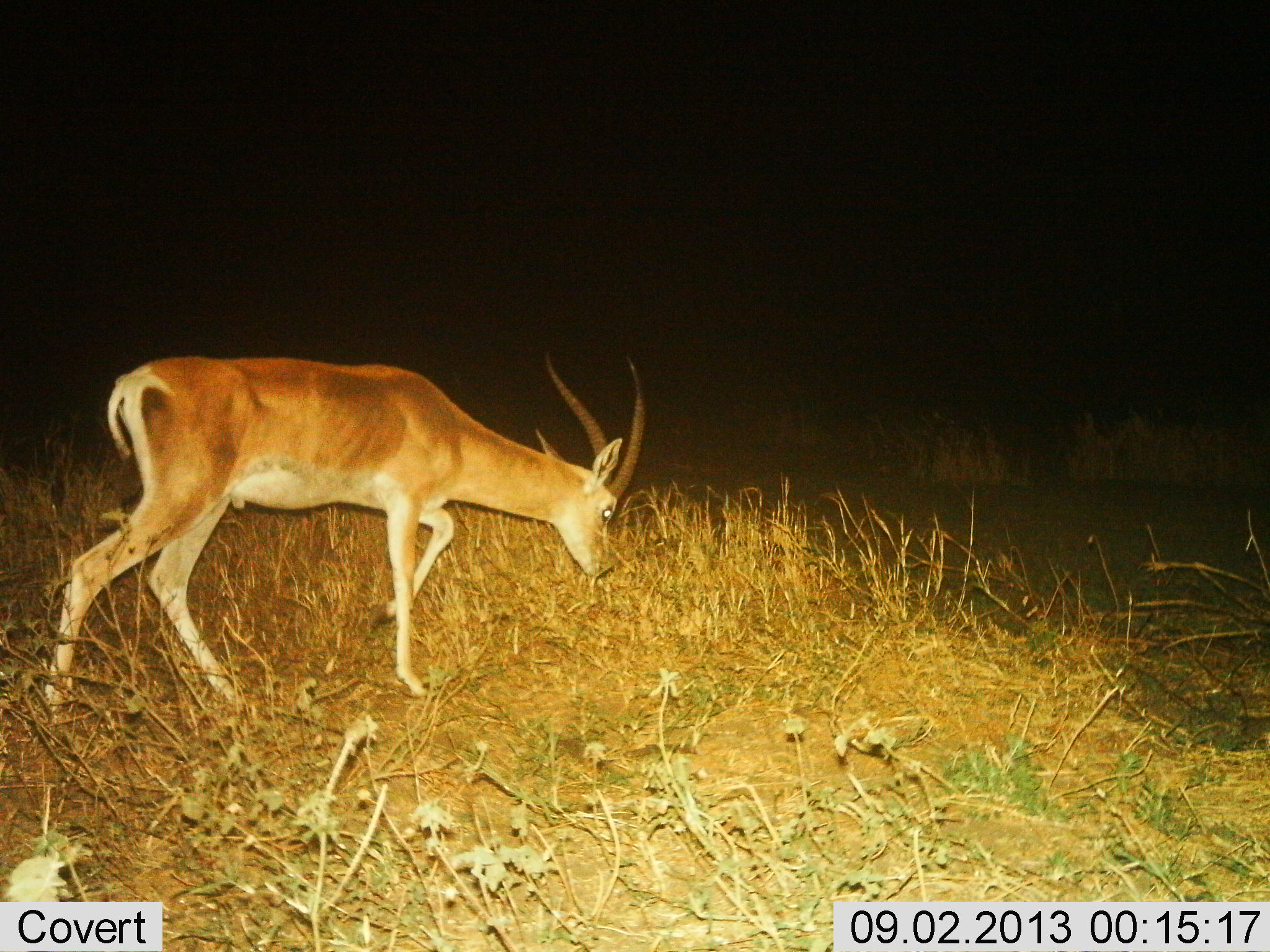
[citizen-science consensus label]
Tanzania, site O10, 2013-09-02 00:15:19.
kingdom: Animalia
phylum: Chordata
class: Mammalia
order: Artiodactyla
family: Bovidae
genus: Nanger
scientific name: Nanger granti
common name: grant's gazelle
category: gazellegrants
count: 1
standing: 0%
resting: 0%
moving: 76%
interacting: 0%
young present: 0%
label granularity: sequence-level